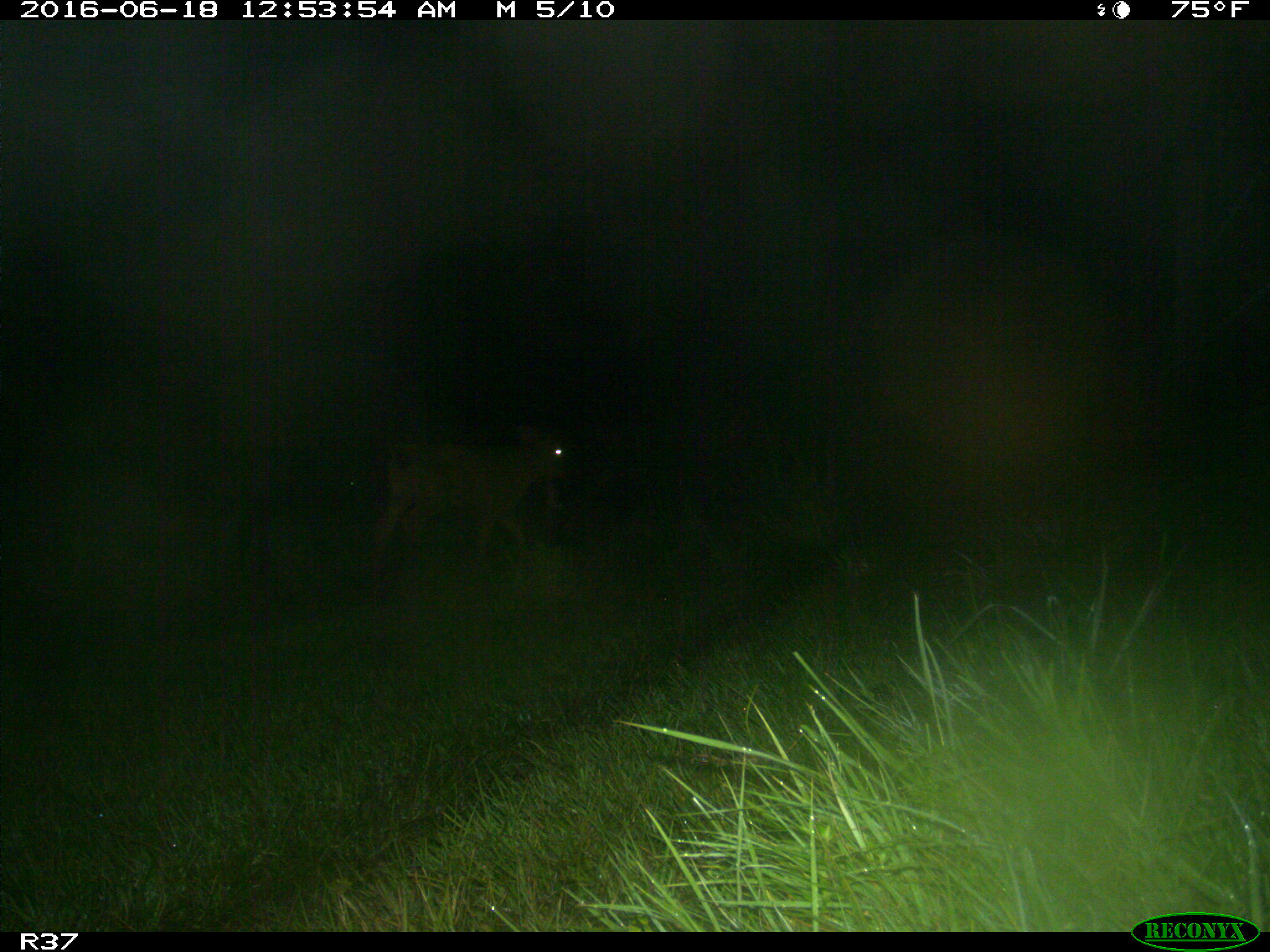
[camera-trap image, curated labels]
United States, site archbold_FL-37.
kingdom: Animalia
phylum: Chordata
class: Mammalia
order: Artiodactyla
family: Bovidae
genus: Bos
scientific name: Bos taurus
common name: domestic cow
Bos taurus (domestic cow).